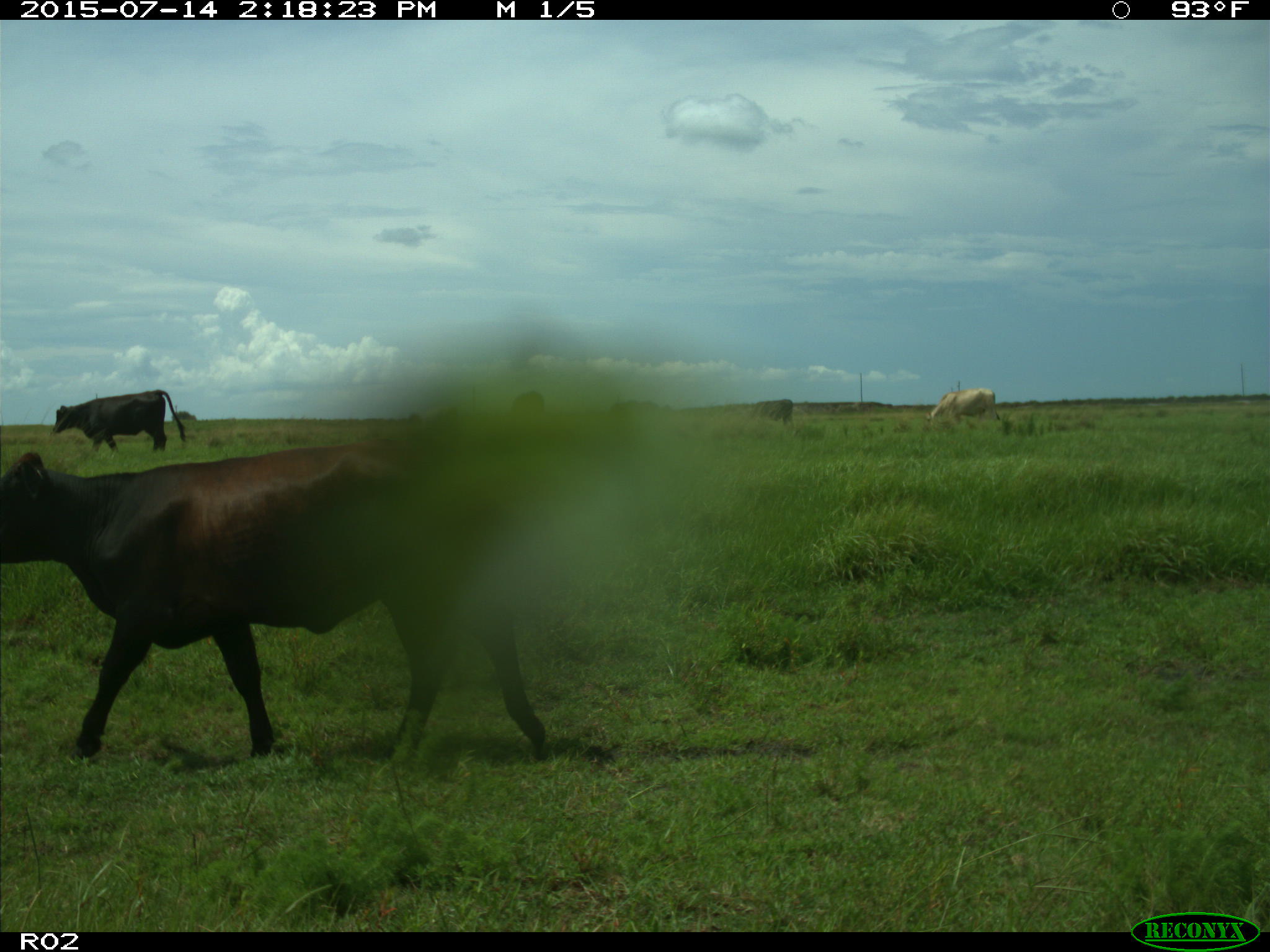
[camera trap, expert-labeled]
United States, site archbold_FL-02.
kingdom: Animalia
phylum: Chordata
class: Mammalia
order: Artiodactyla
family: Bovidae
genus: Bos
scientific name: Bos taurus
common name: domestic cow